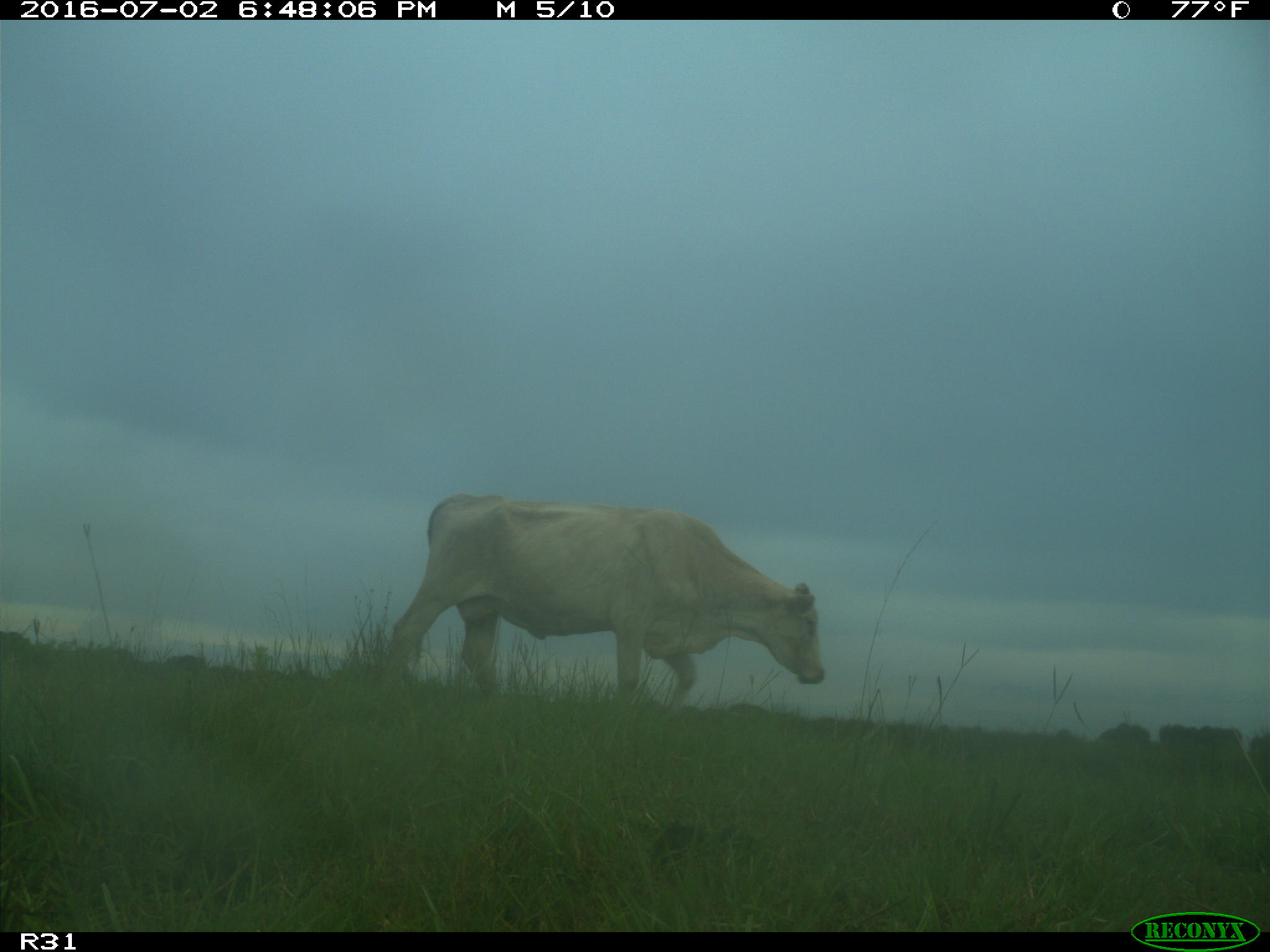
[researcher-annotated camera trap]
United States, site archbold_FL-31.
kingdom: Animalia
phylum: Chordata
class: Mammalia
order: Artiodactyla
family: Bovidae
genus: Bos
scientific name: Bos taurus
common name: domestic cow